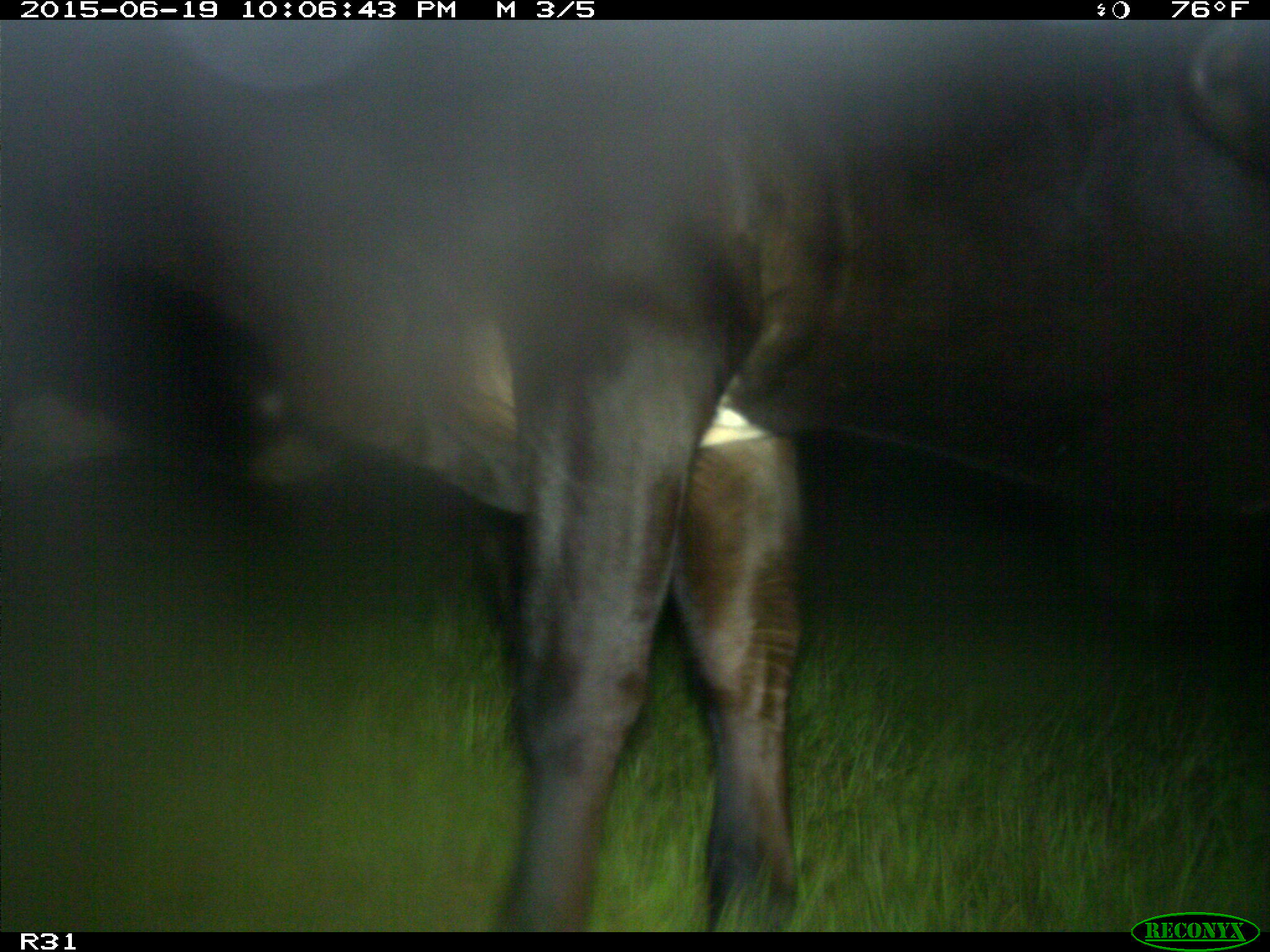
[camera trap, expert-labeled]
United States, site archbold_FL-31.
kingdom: Animalia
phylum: Chordata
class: Mammalia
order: Artiodactyla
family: Bovidae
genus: Bos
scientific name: Bos taurus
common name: domestic cow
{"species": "Bos taurus (domestic cow)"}